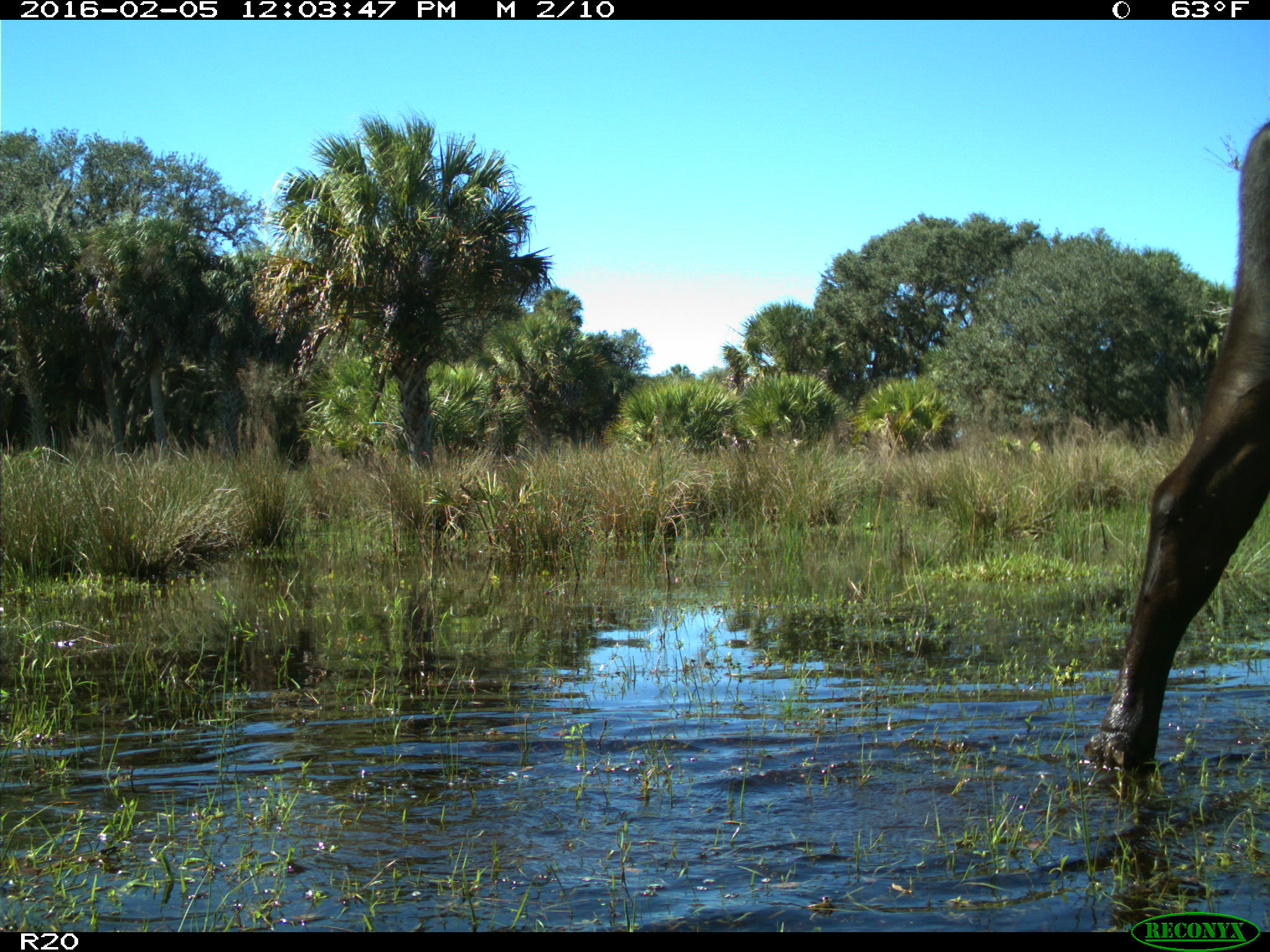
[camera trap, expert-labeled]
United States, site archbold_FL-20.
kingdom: Animalia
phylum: Chordata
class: Mammalia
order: Artiodactyla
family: Bovidae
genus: Bos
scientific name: Bos taurus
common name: domestic cow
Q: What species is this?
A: Bos taurus (domestic cow).